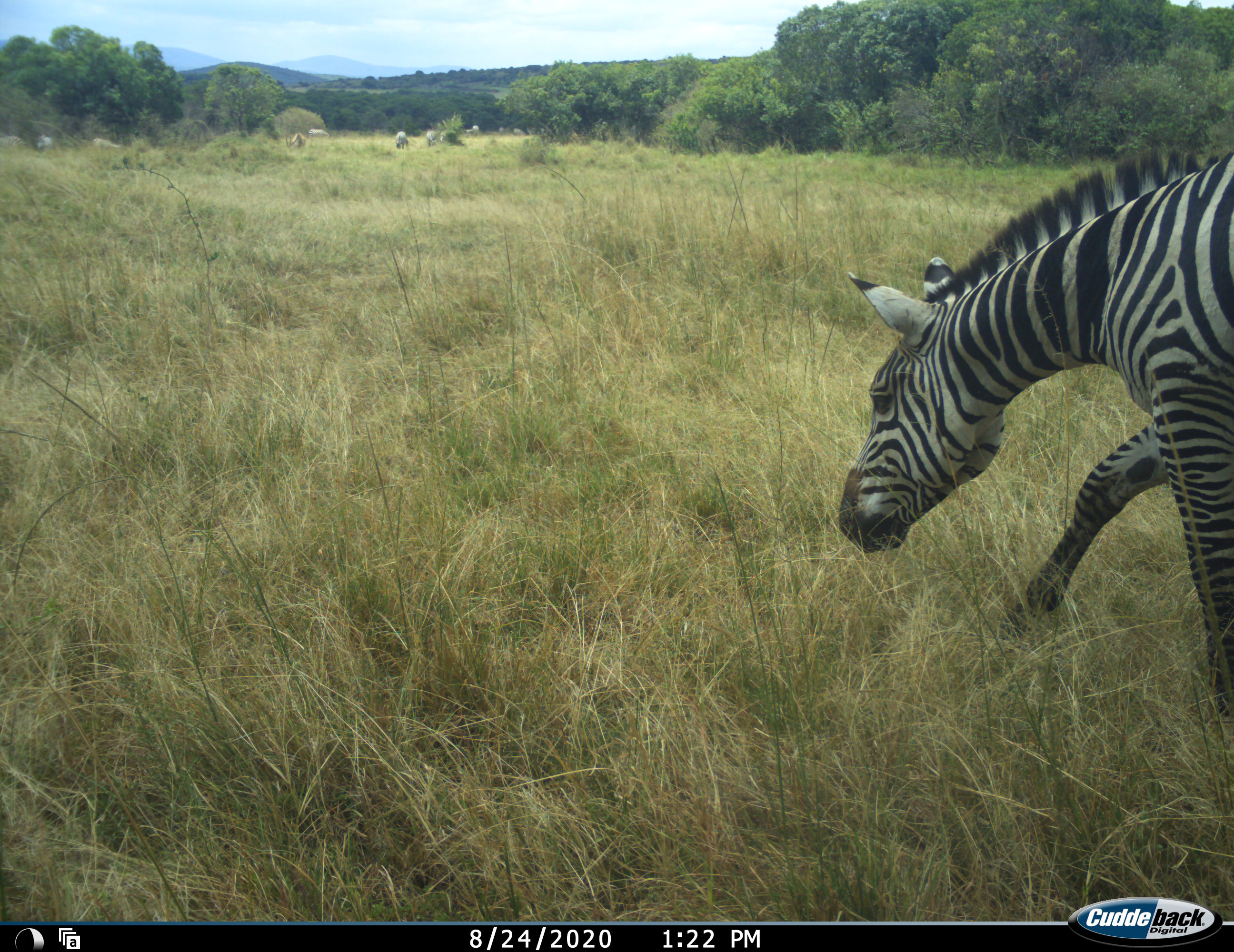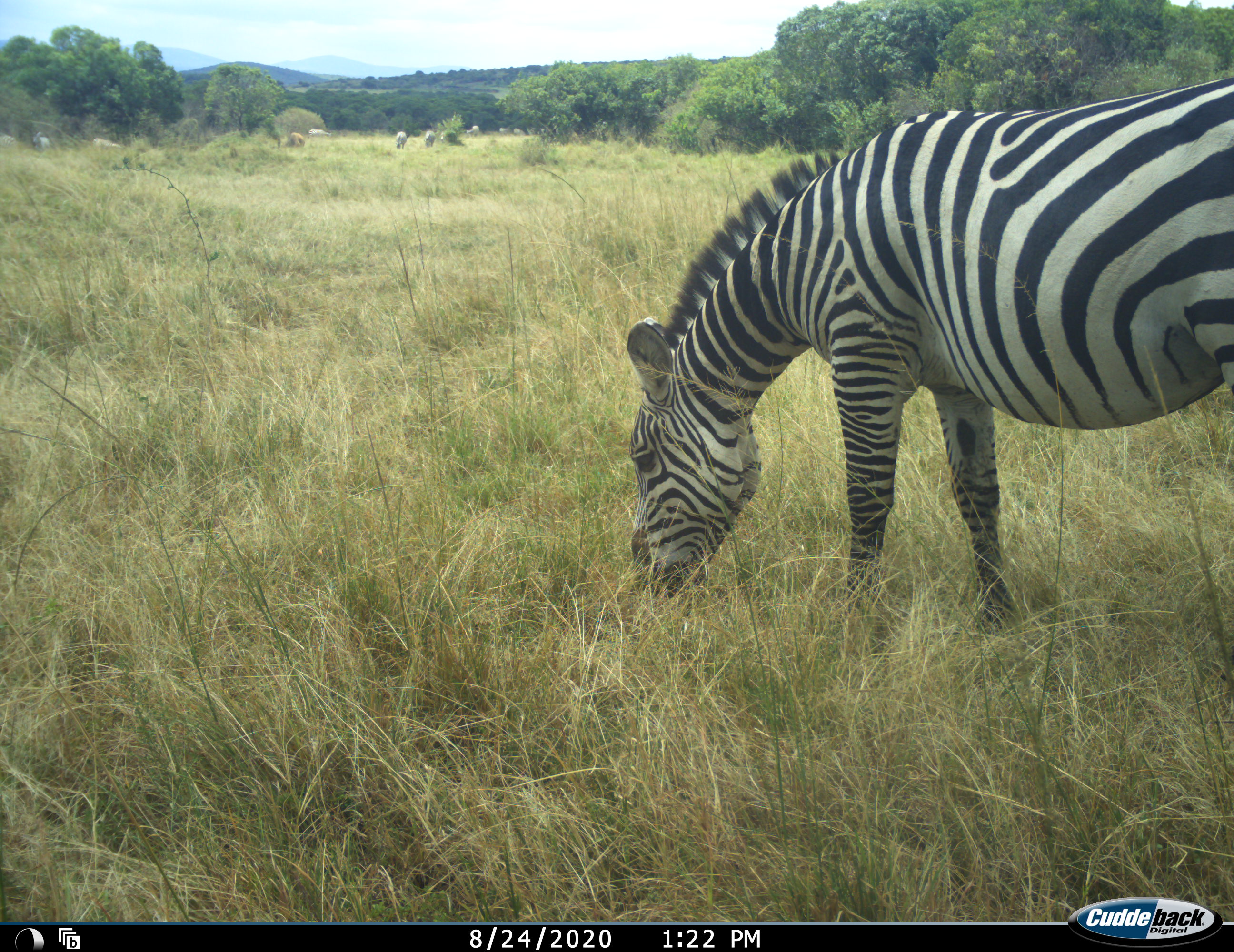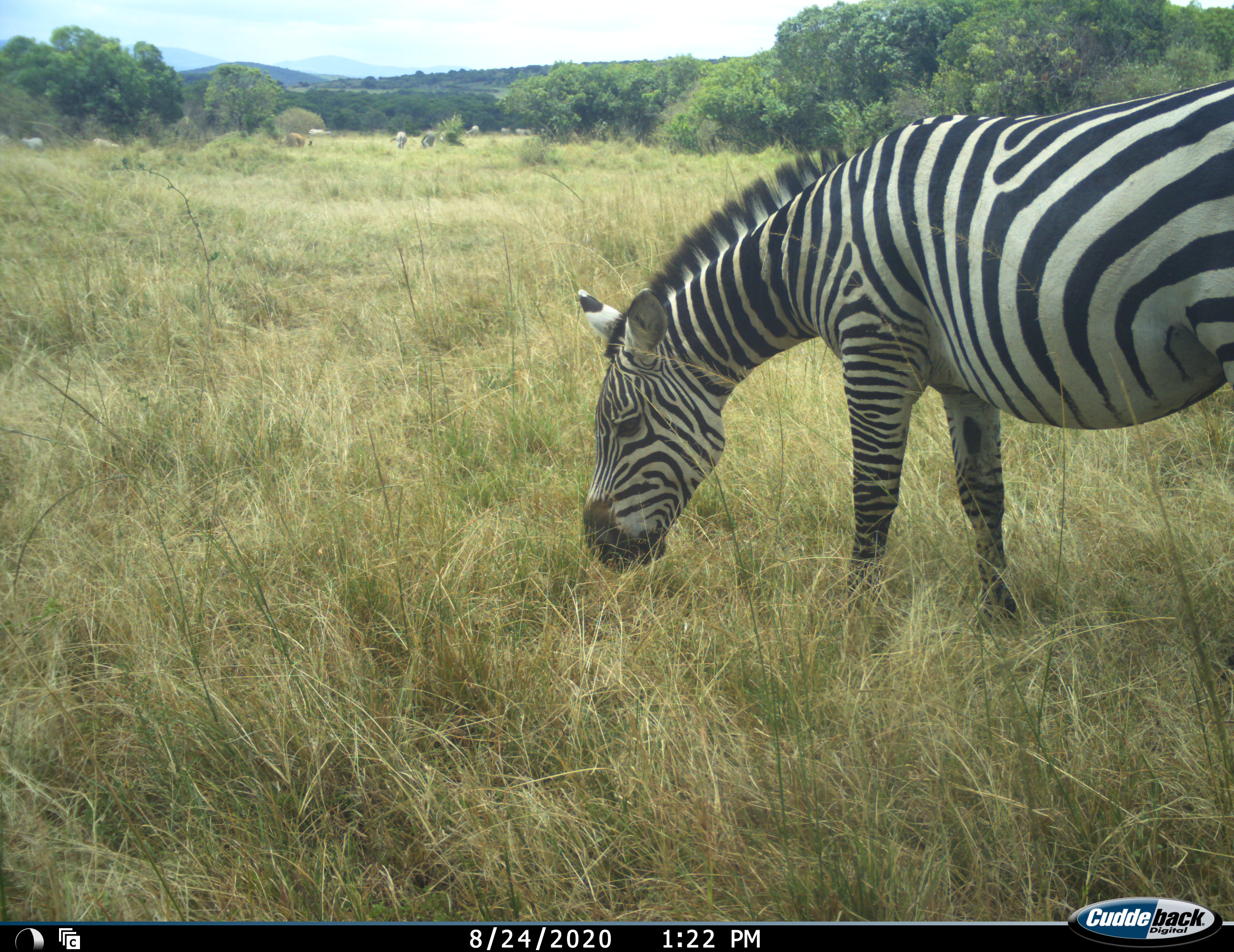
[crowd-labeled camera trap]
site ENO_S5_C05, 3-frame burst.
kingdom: Animalia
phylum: Chordata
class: Mammalia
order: Perissodactyla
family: Equidae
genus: Equus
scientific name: Equus quagga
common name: plains zebra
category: zebraplains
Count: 1.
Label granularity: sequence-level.